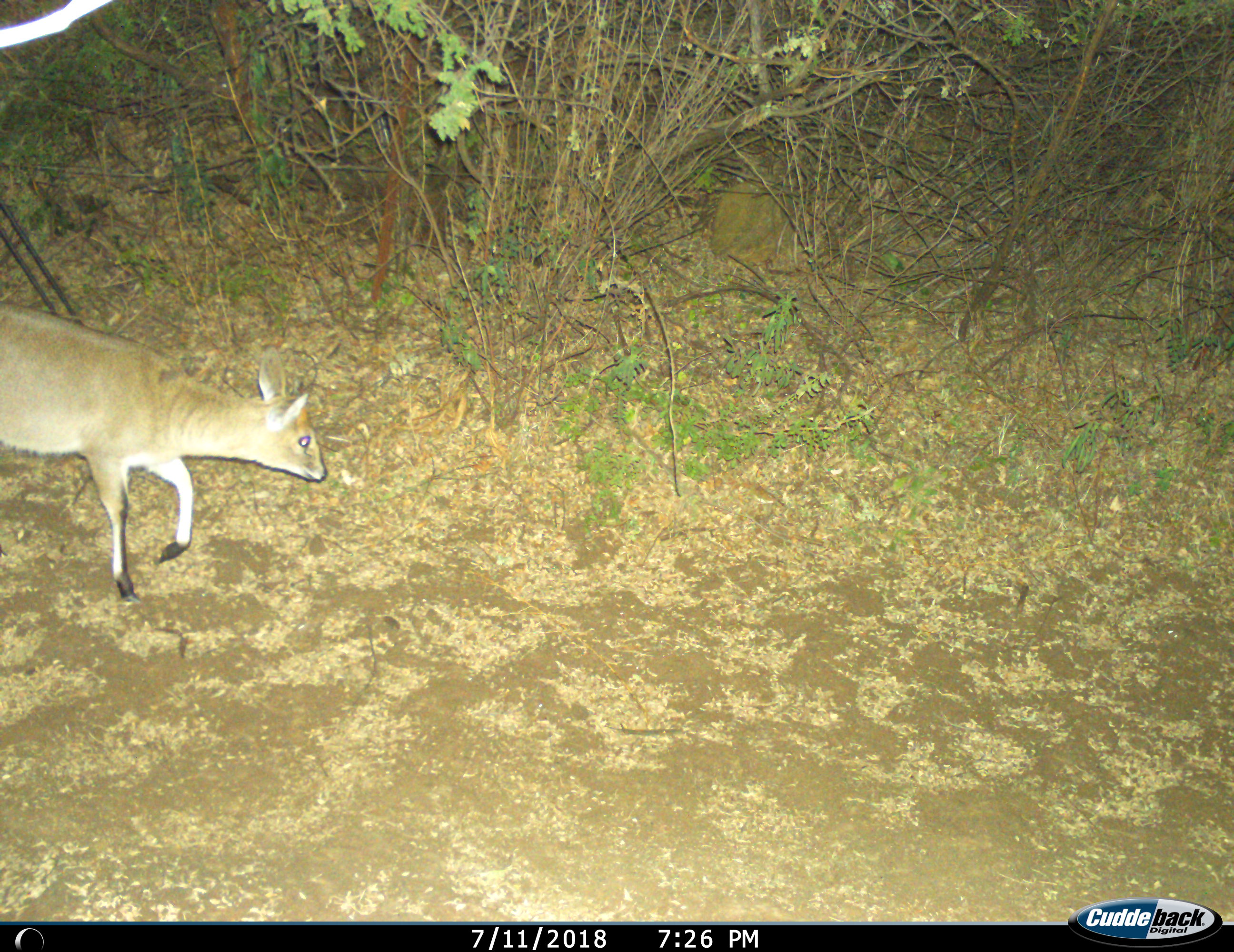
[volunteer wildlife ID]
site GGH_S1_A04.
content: unidentified animal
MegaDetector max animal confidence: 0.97